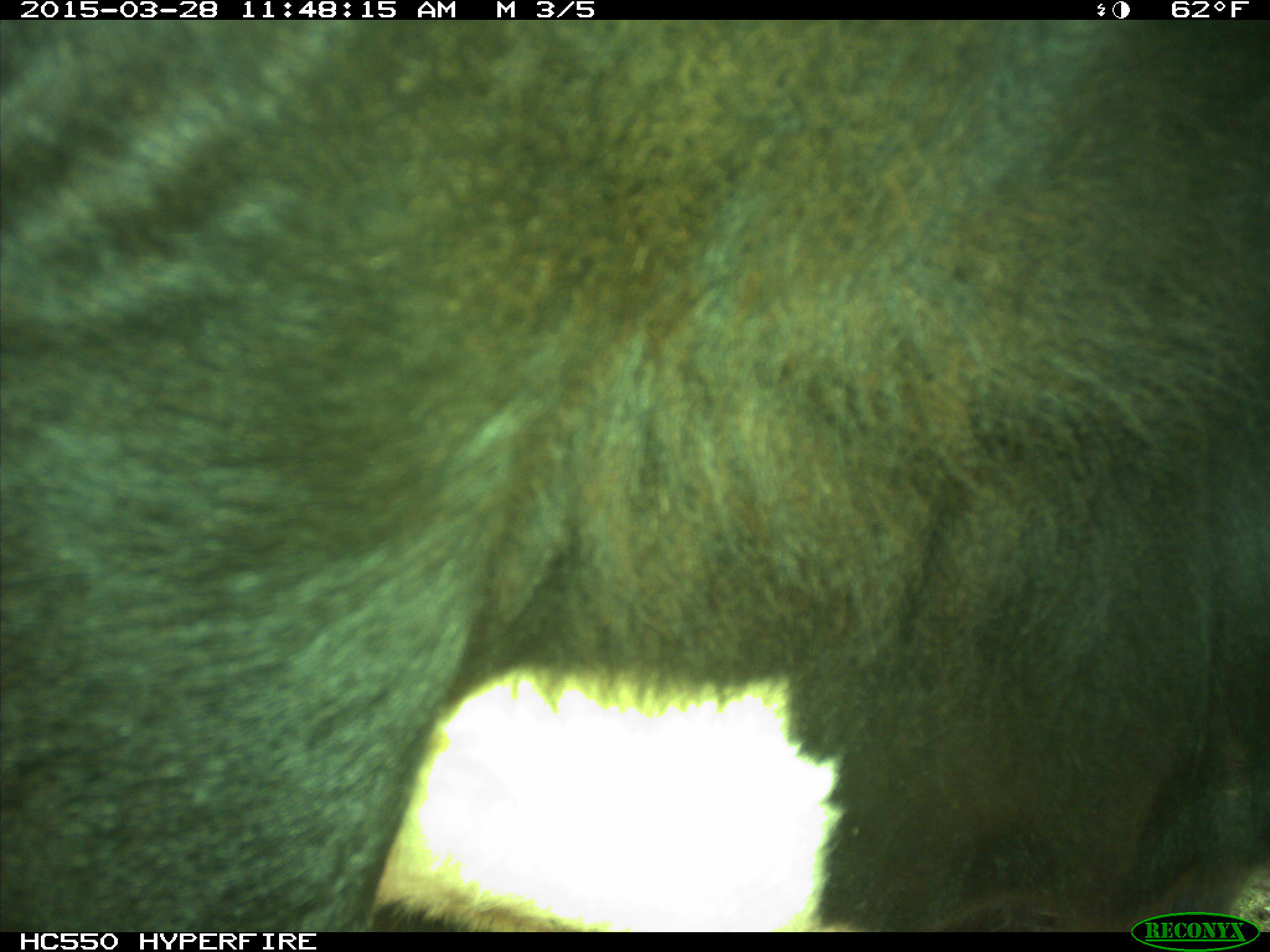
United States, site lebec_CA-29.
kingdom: Animalia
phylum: Chordata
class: Mammalia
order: Artiodactyla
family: Bovidae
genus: Bos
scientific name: Bos taurus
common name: domestic cow